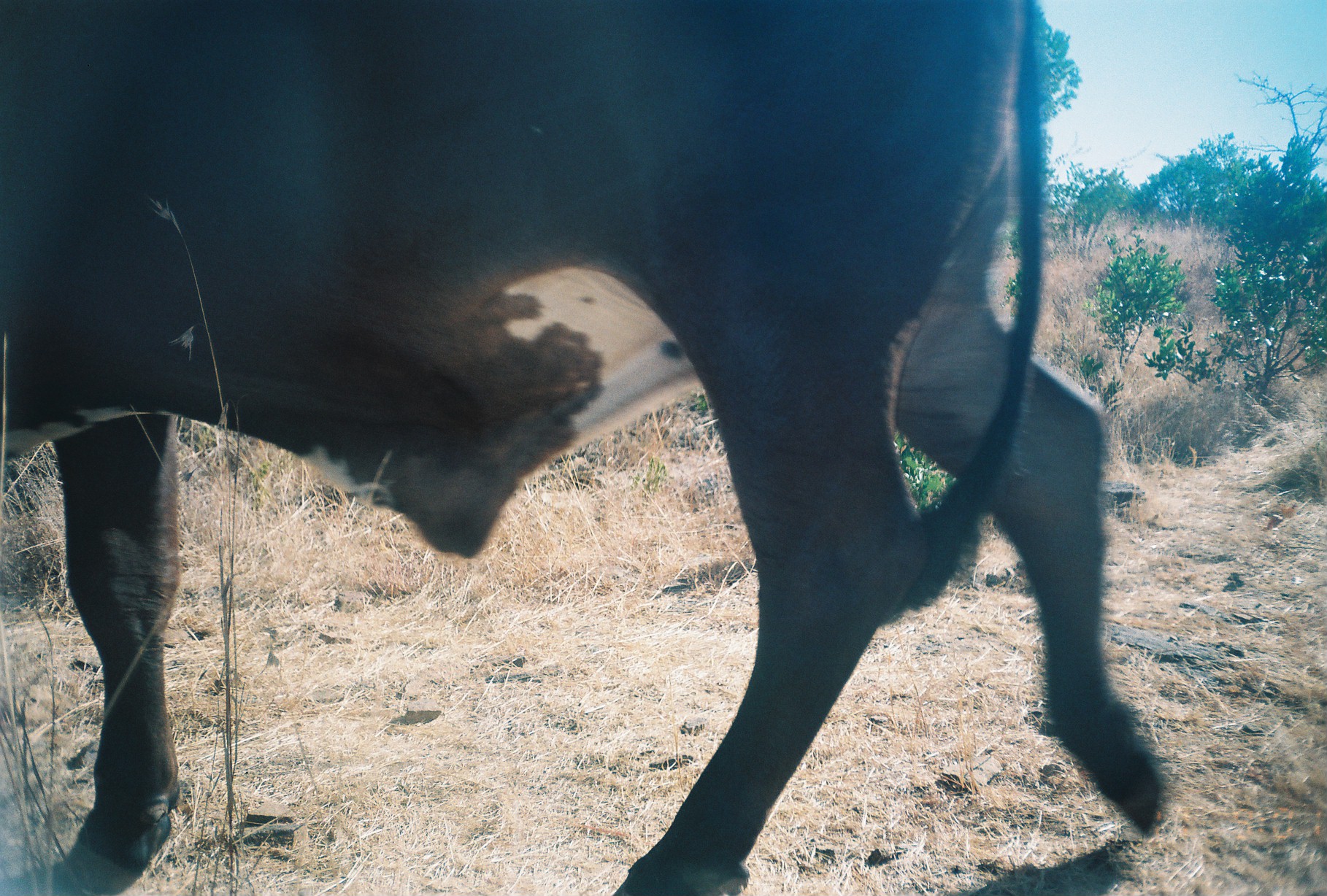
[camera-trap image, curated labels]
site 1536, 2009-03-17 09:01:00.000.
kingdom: Animalia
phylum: Chordata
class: Mammalia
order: Artiodactyla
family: Bovidae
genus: Bos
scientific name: Bos taurus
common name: domestic cattle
Bos taurus (domestic cattle), count 1.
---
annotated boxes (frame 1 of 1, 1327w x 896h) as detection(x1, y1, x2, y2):
bos taurus: detection(0, 0, 1172, 896)